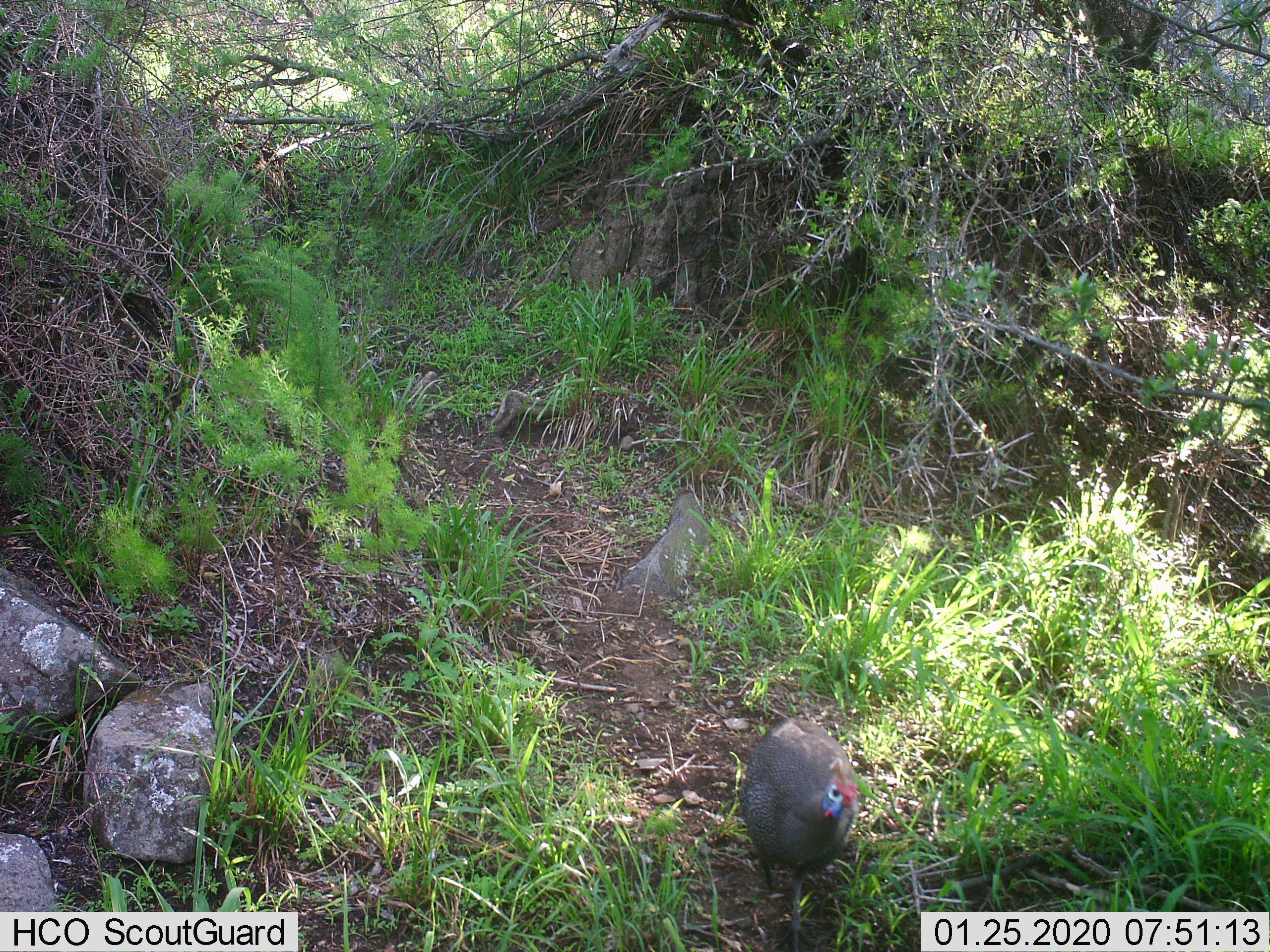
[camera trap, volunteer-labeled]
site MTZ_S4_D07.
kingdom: Animalia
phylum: Chordata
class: Aves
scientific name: Aves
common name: bird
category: birdother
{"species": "birdother (bird) (Aves)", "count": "1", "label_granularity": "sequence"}